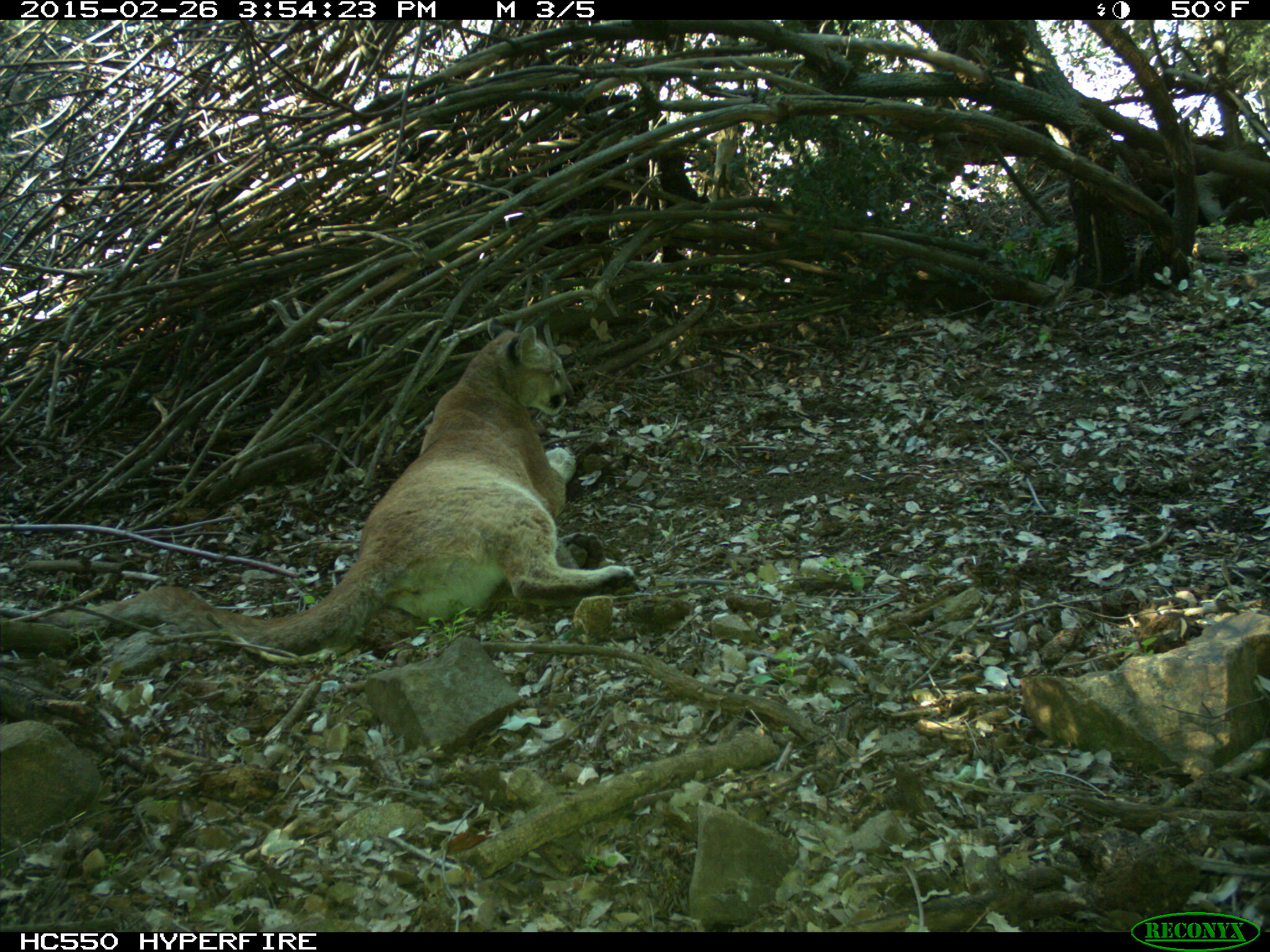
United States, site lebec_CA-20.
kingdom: Animalia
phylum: Chordata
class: Mammalia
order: Carnivora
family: Felidae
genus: Puma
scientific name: Puma concolor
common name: mountain lion